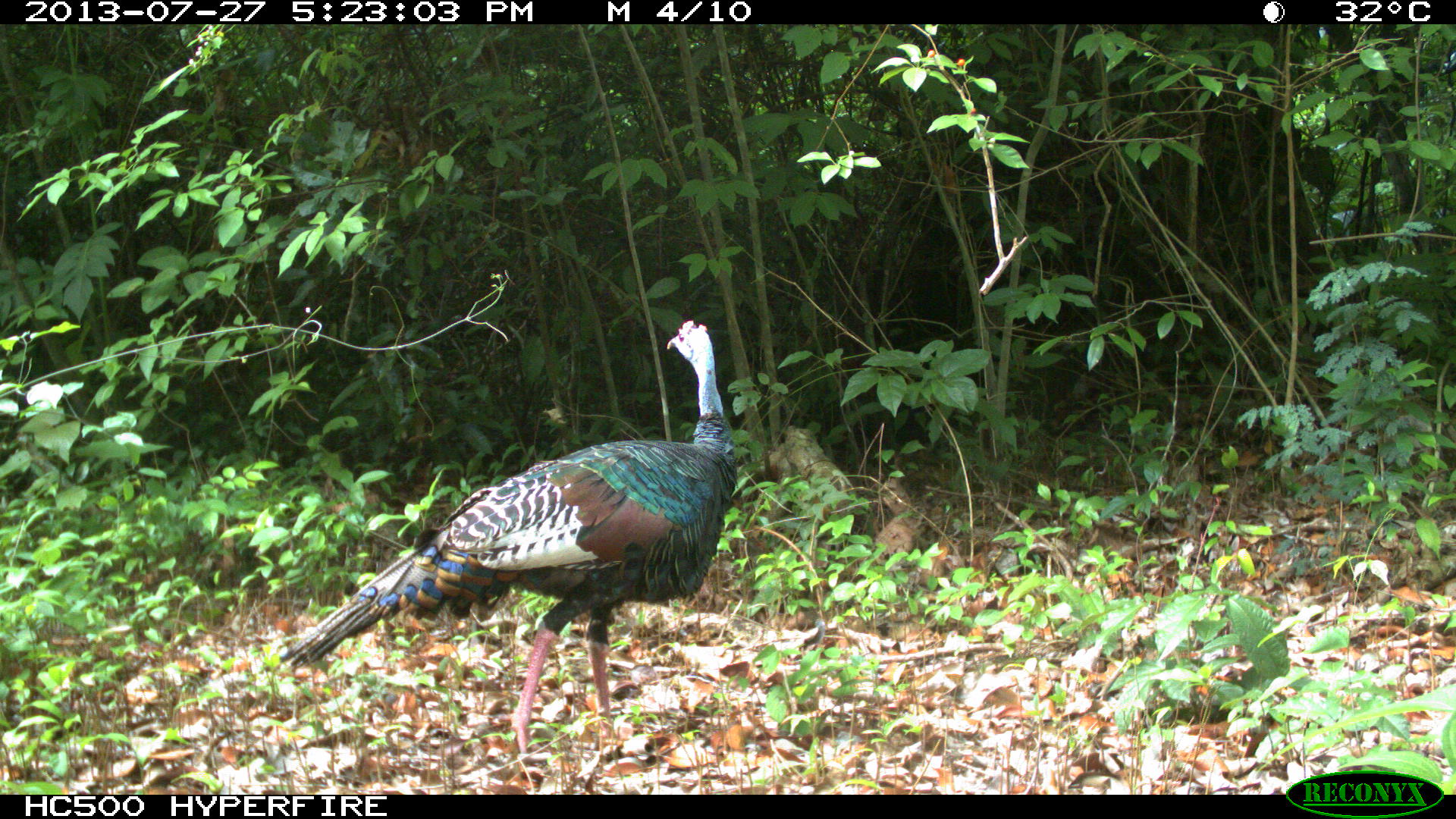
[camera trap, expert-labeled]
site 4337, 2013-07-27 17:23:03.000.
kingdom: Animalia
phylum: Chordata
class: Aves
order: Galliformes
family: Phasianidae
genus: Meleagris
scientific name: Meleagris ocellata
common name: ocellated turkey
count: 1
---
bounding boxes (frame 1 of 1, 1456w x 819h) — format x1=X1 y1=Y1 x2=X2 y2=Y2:
meleagris ocellata: x1=276 y1=321 x2=736 y2=753